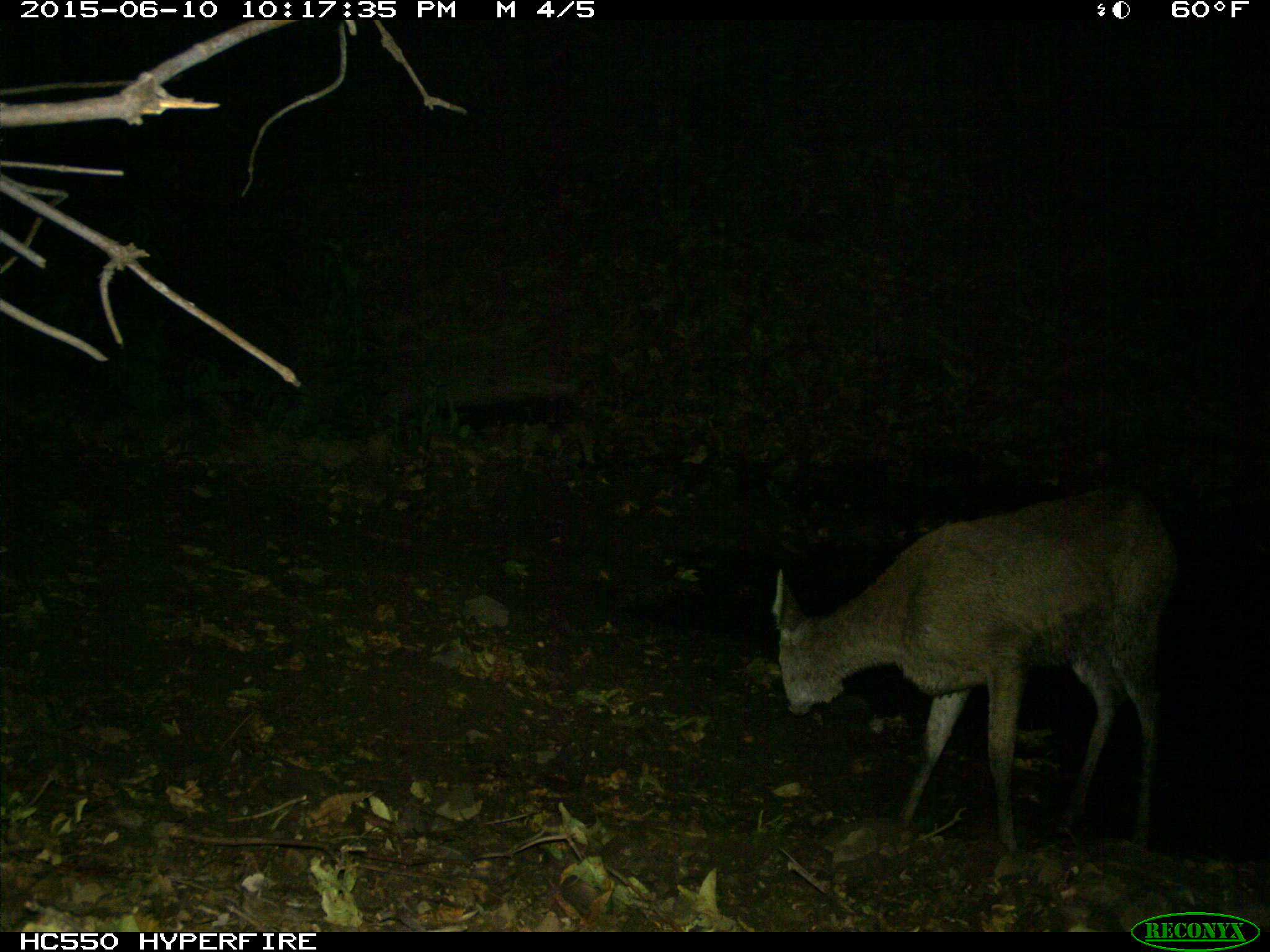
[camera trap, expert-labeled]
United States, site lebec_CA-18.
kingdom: Animalia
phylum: Chordata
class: Mammalia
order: Artiodactyla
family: Cervidae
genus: Odocoileus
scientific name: Odocoileus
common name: deer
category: unidentified deer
Unidentified deer (deer) (Odocoileus).